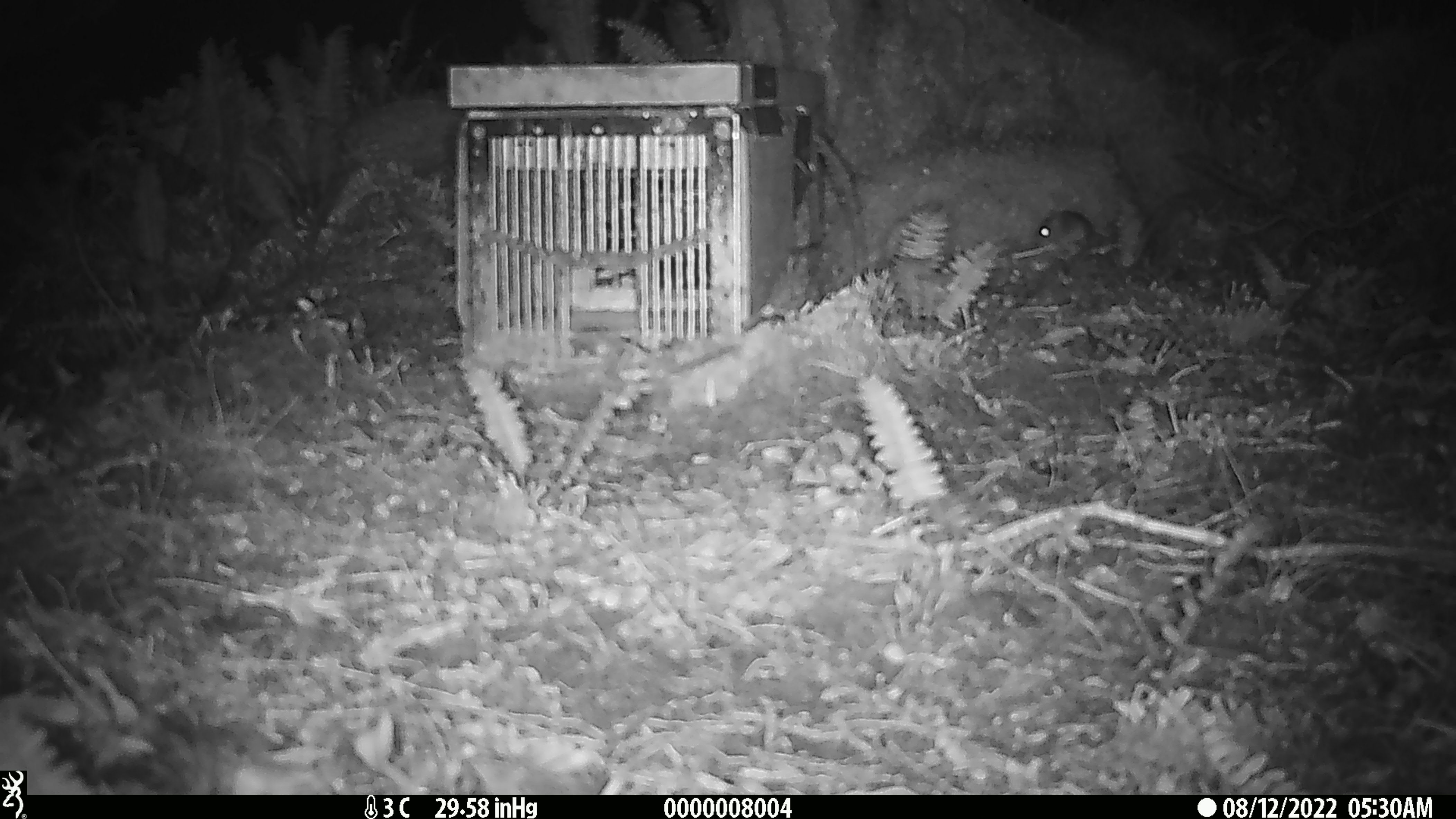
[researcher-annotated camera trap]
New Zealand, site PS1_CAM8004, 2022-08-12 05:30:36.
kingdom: Animalia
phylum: Chordata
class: Mammalia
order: Rodentia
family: Muridae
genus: Mus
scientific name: Mus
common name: mouse